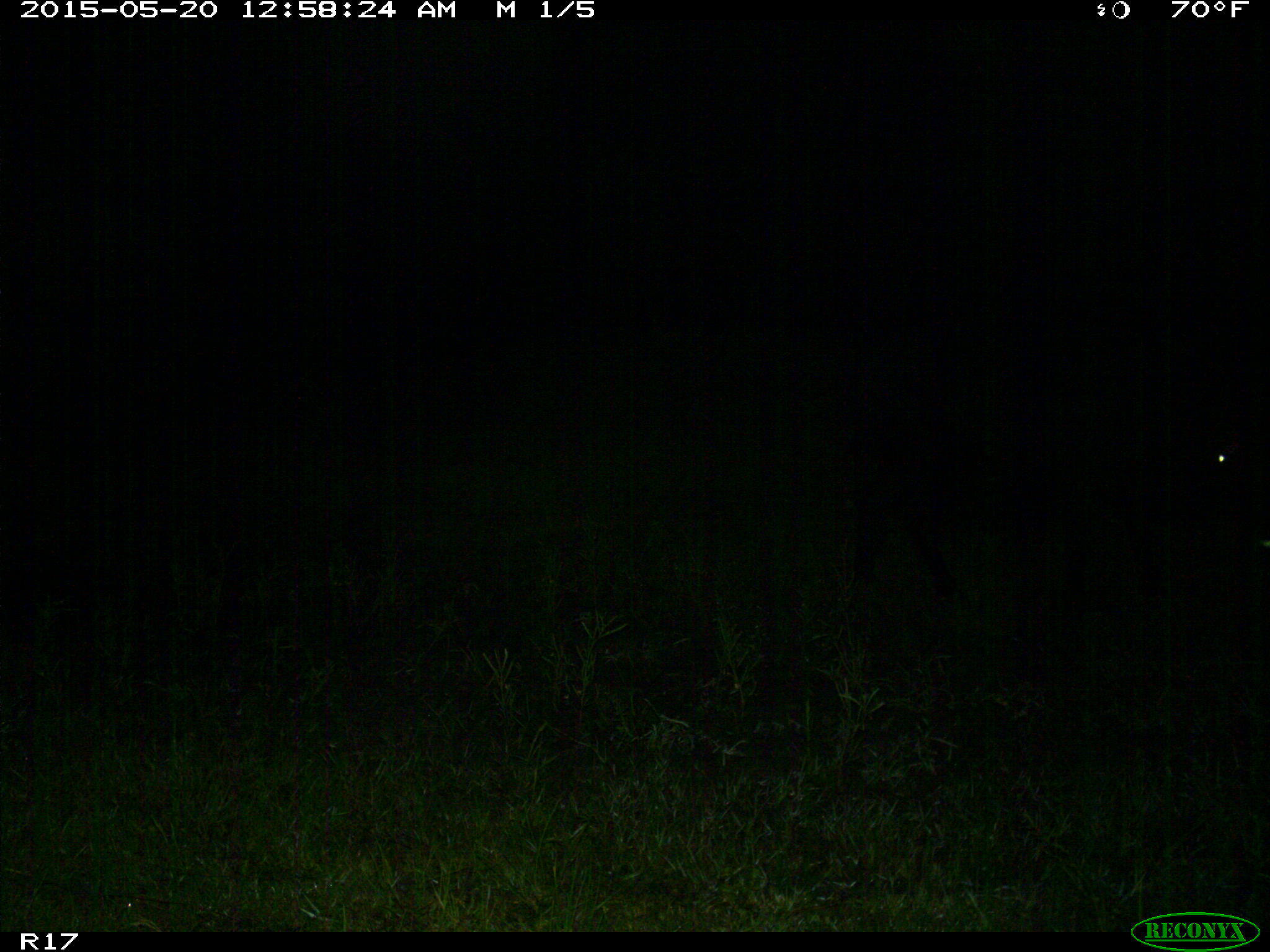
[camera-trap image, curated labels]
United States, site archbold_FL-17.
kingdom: Animalia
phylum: Chordata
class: Mammalia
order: Artiodactyla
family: Bovidae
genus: Bos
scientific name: Bos taurus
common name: domestic cow